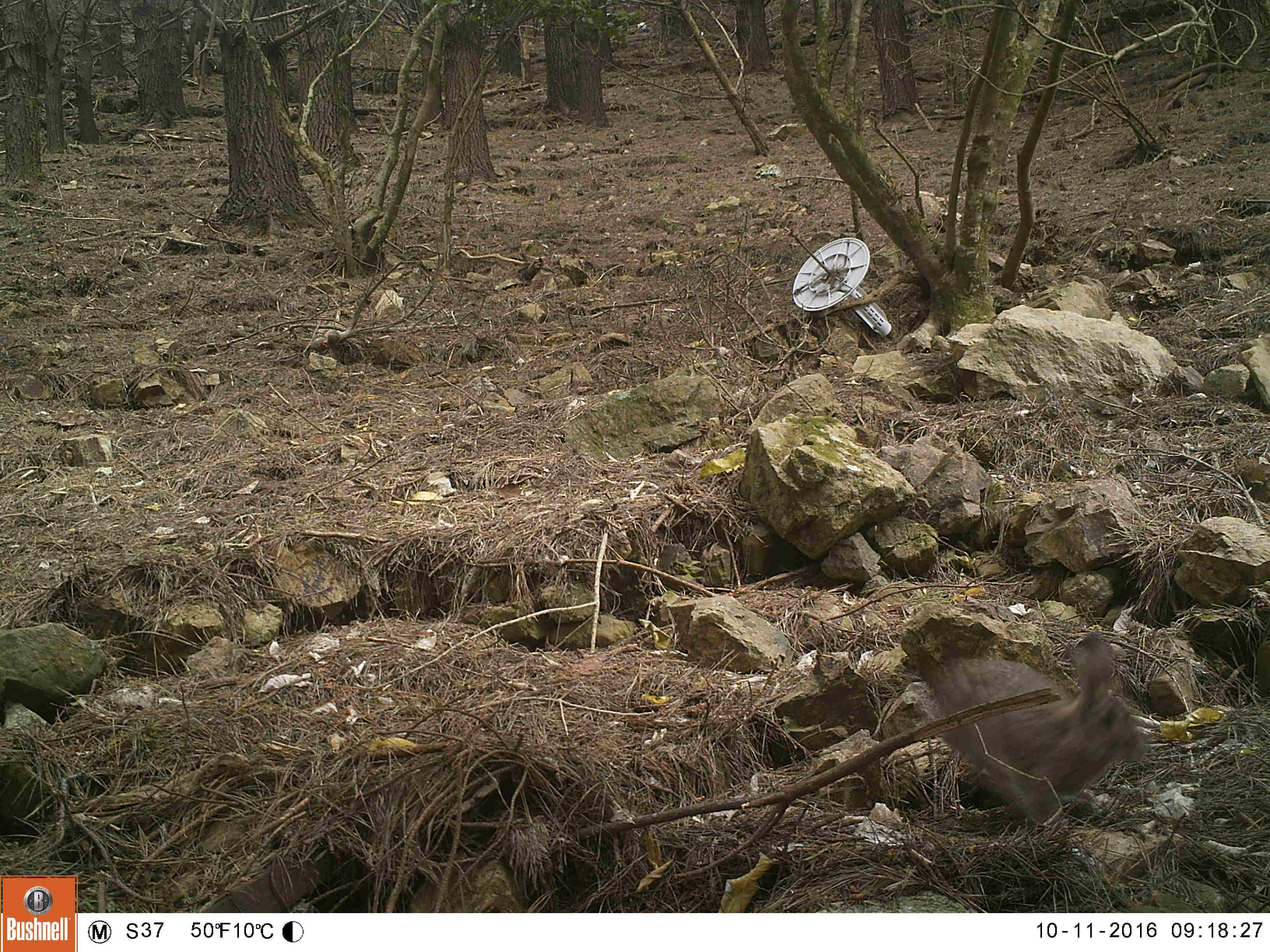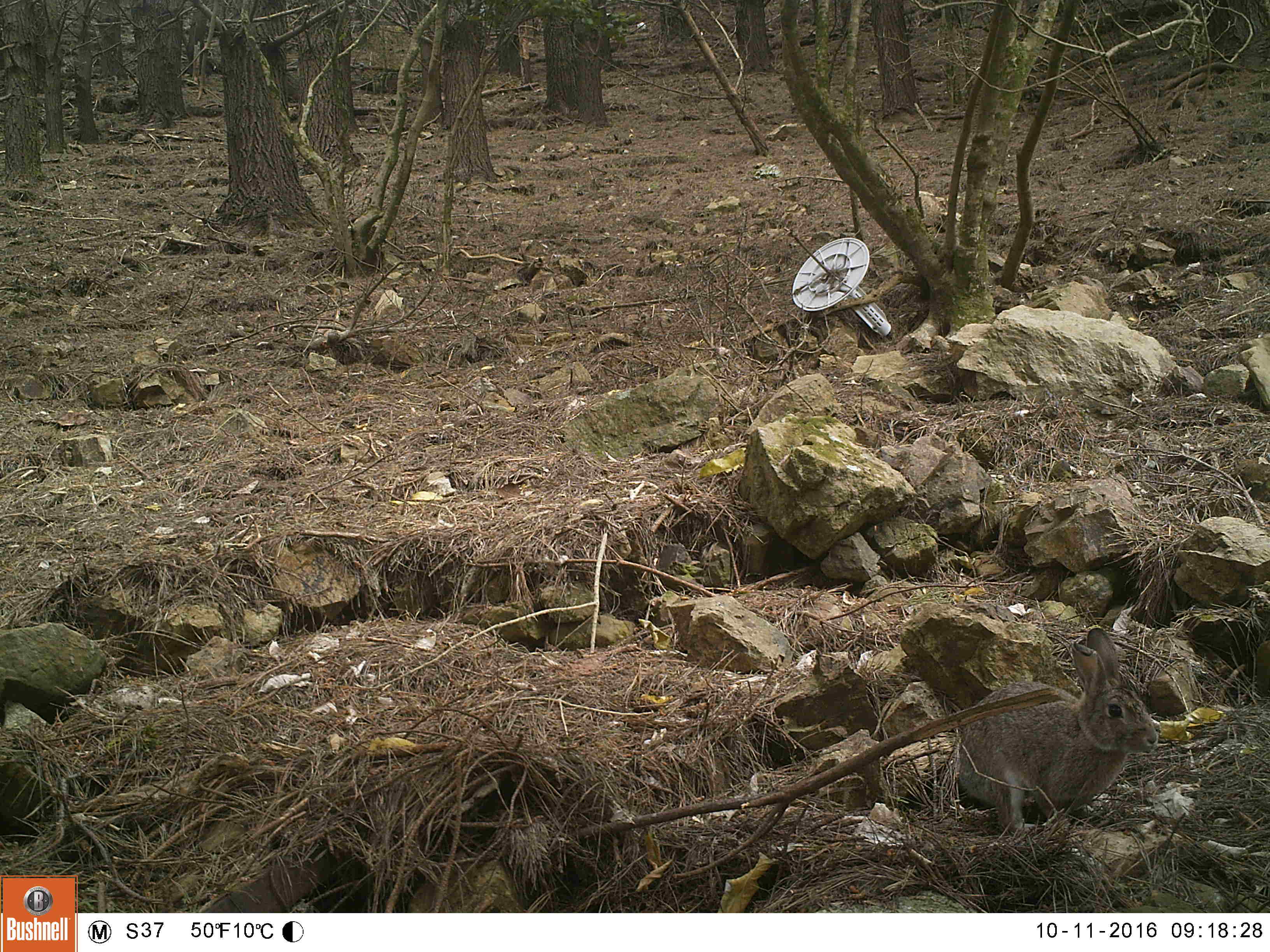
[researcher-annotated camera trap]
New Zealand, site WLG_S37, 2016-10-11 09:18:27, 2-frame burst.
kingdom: Animalia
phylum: Chordata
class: Mammalia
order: Lagomorpha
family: Leporidae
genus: Oryctolagus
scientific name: Oryctolagus cuniculus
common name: european rabbit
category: rabbit